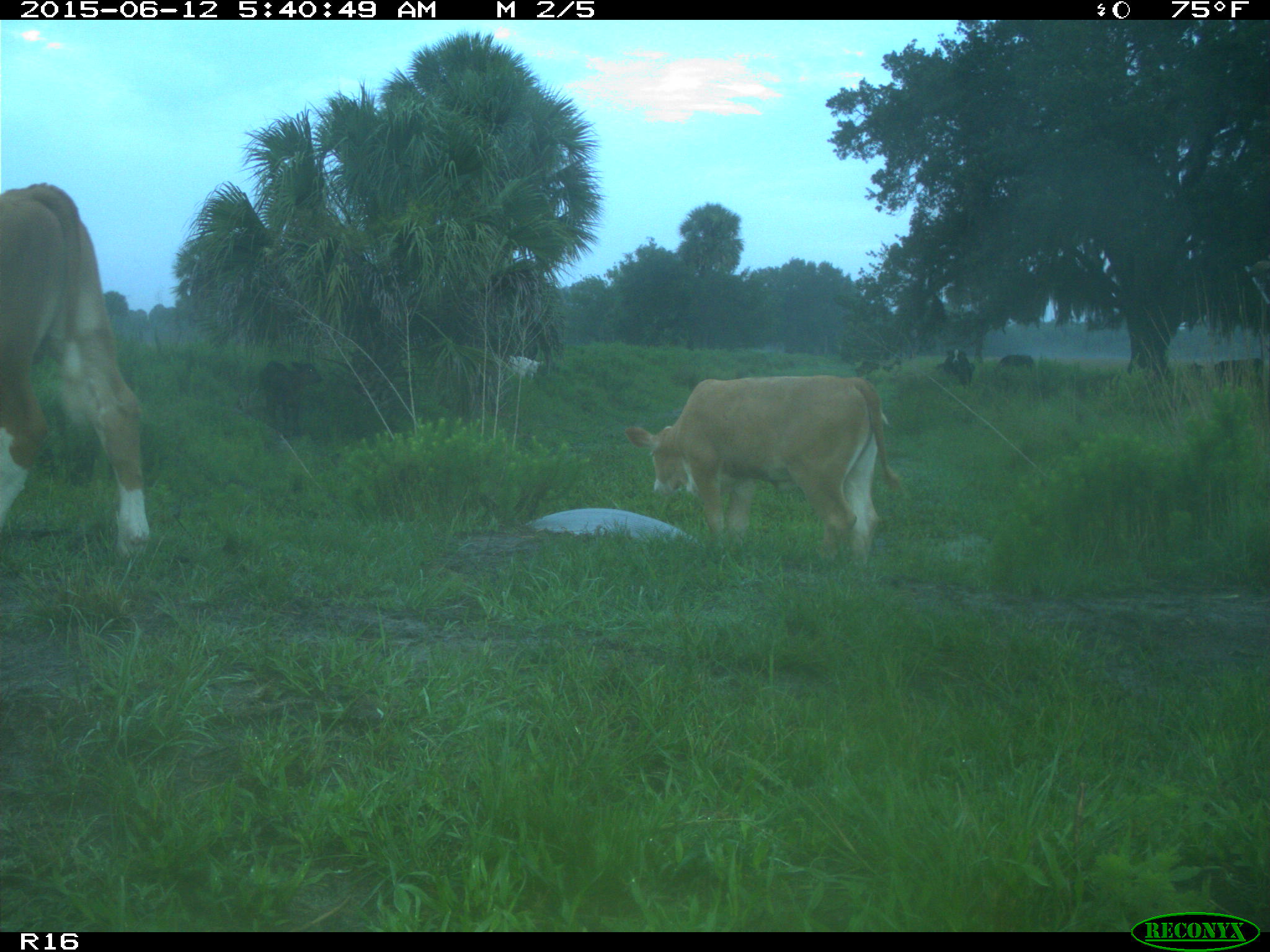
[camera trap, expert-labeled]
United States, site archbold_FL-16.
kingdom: Animalia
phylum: Chordata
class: Mammalia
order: Artiodactyla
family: Bovidae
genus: Bos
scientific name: Bos taurus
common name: domestic cow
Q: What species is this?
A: Bos taurus (domestic cow).